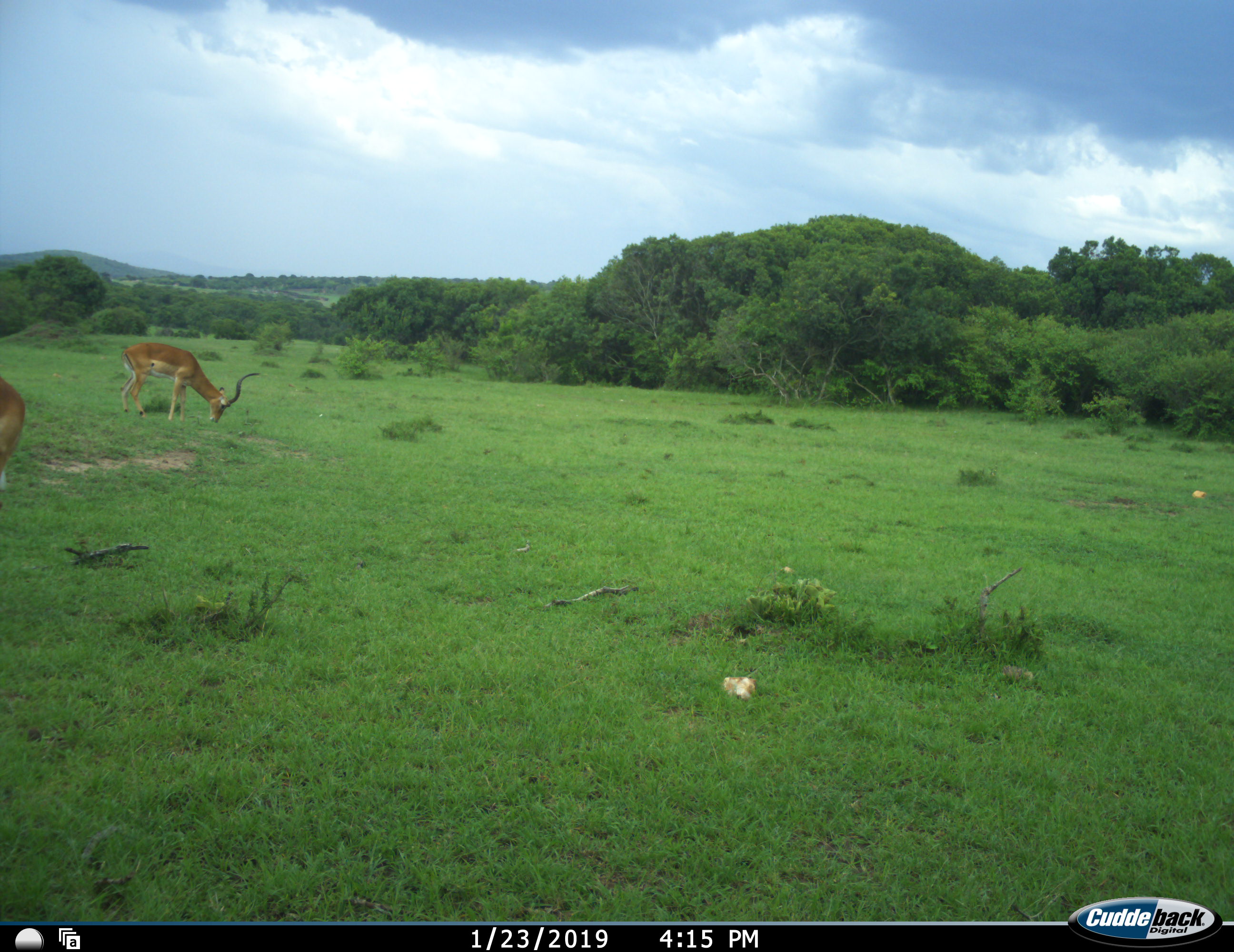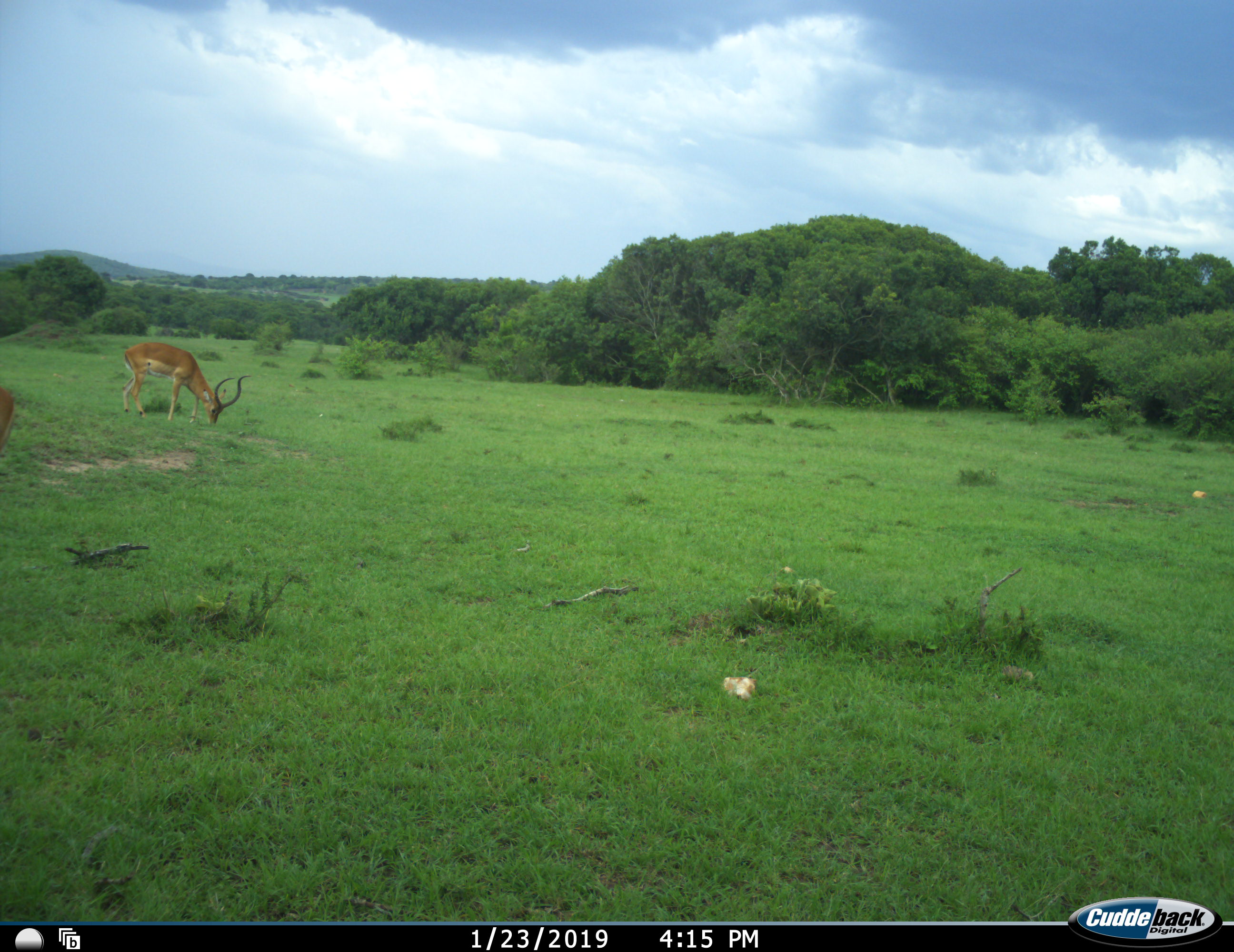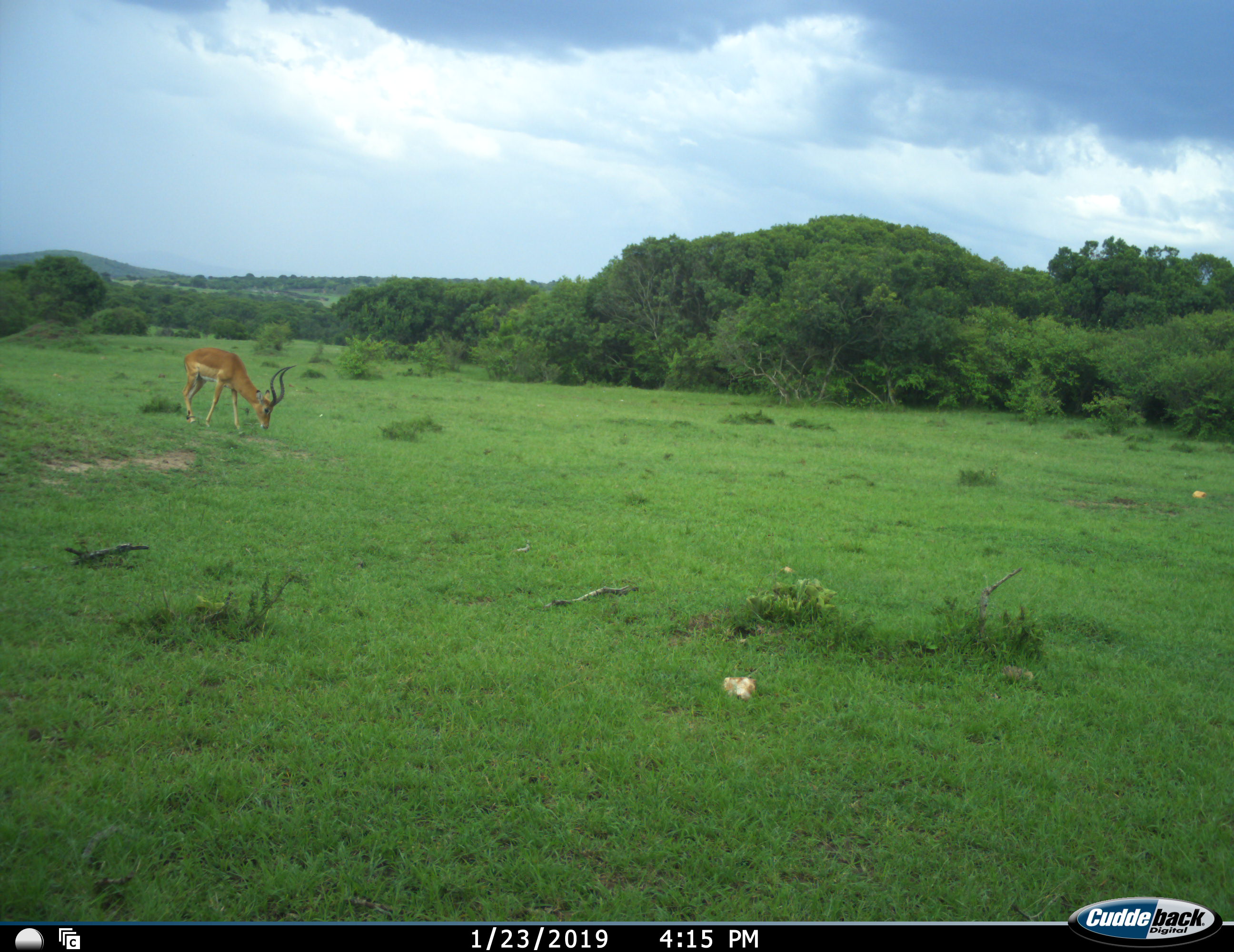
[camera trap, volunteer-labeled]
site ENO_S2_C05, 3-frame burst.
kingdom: Animalia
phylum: Chordata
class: Mammalia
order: Artiodactyla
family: Bovidae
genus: Aepyceros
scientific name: Aepyceros melampus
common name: impala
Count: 2.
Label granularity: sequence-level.